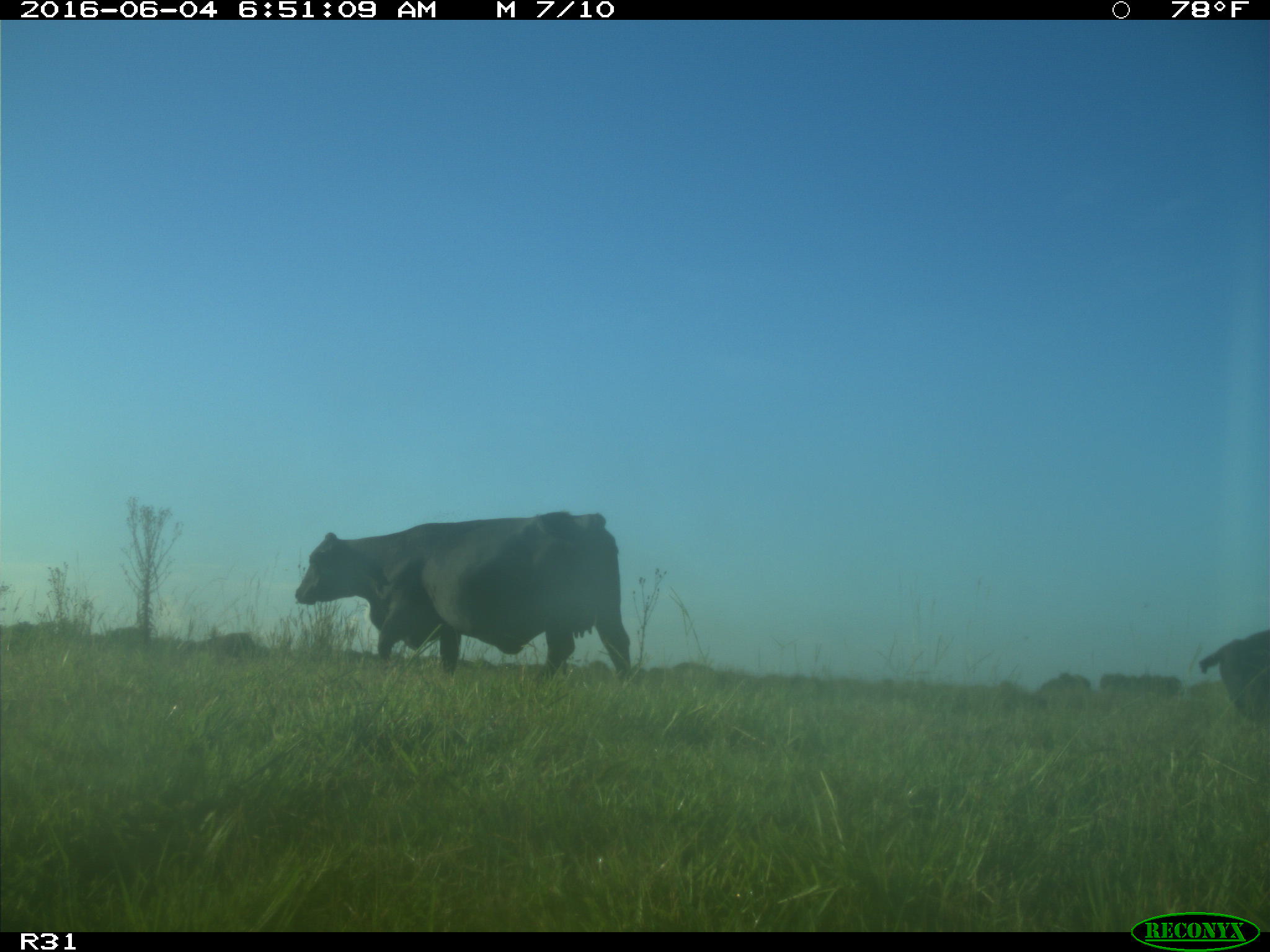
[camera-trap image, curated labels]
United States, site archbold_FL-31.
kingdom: Animalia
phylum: Chordata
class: Mammalia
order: Artiodactyla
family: Bovidae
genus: Bos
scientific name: Bos taurus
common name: domestic cow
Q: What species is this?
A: Bos taurus (domestic cow).